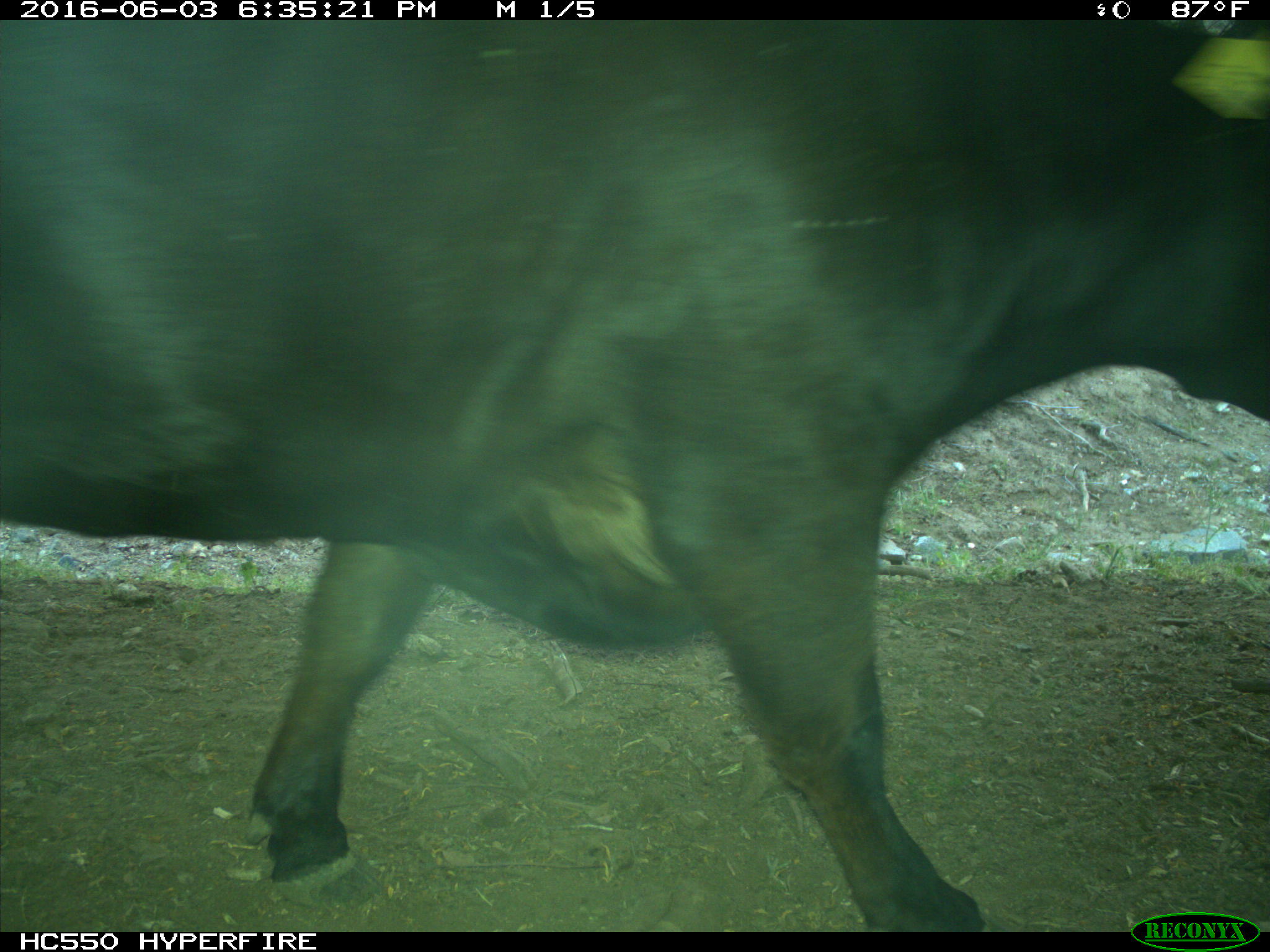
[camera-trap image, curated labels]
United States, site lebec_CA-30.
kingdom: Animalia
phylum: Chordata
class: Mammalia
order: Artiodactyla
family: Bovidae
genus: Bos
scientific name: Bos taurus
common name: domestic cow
Bos taurus (domestic cow).